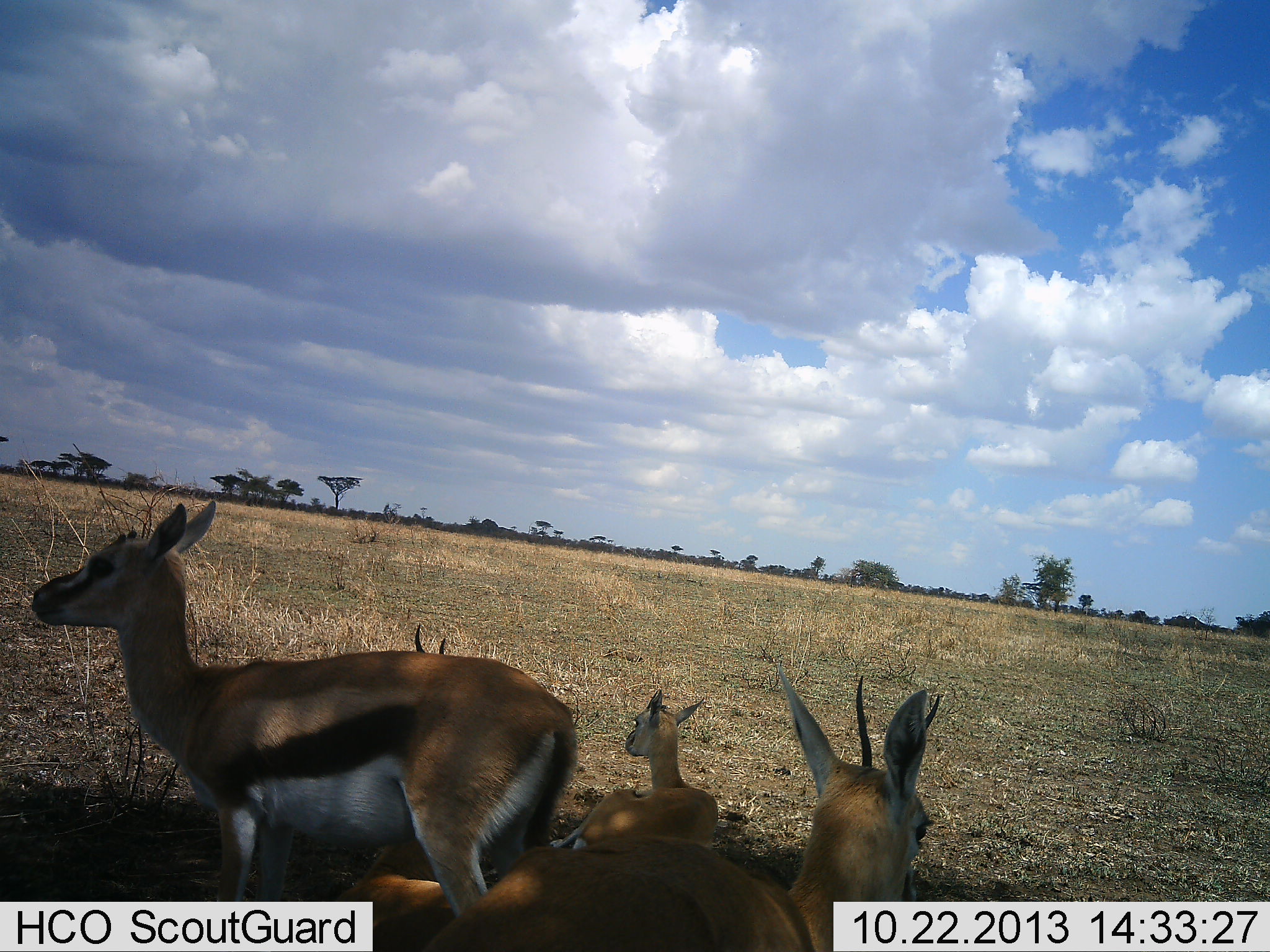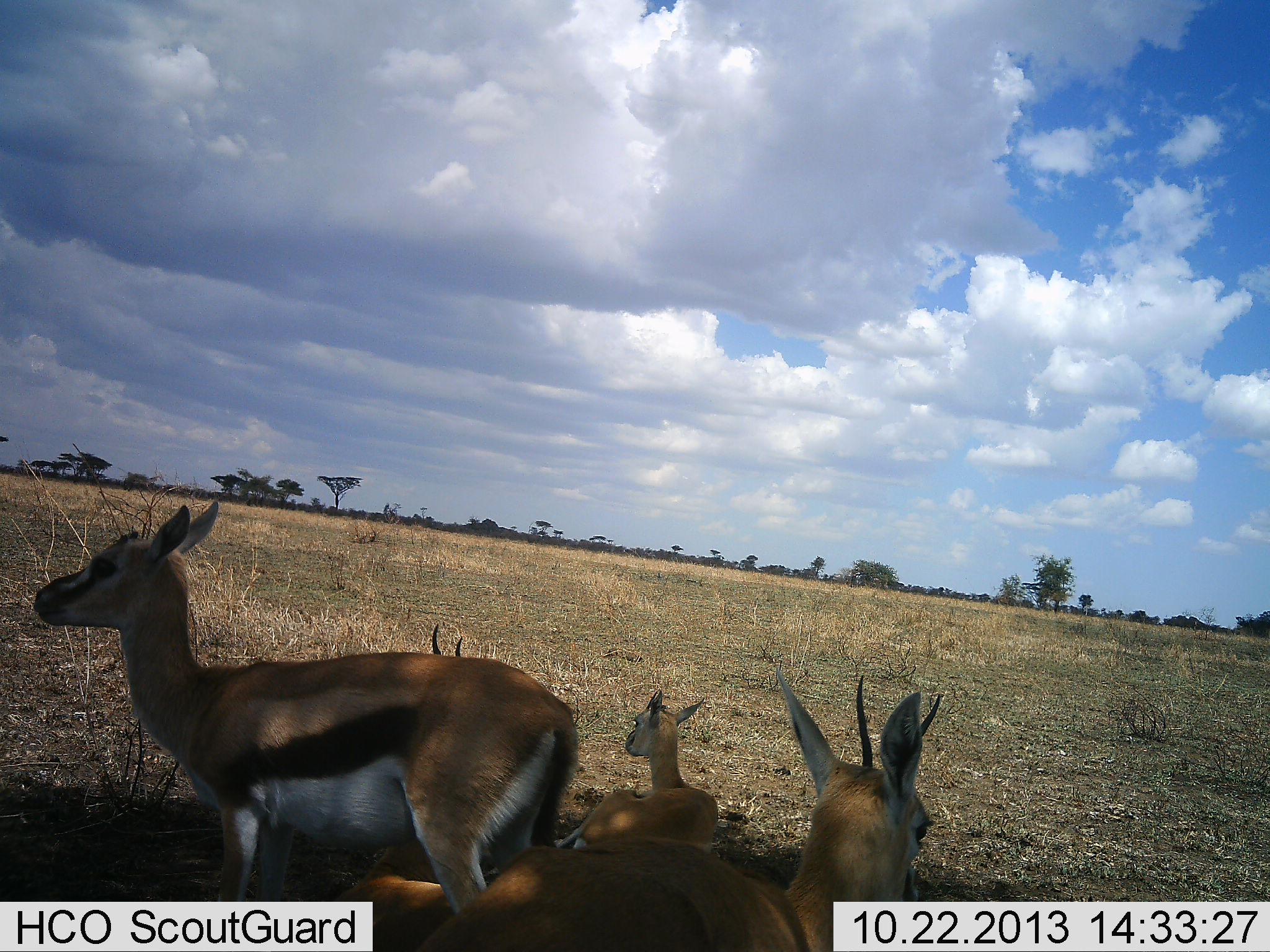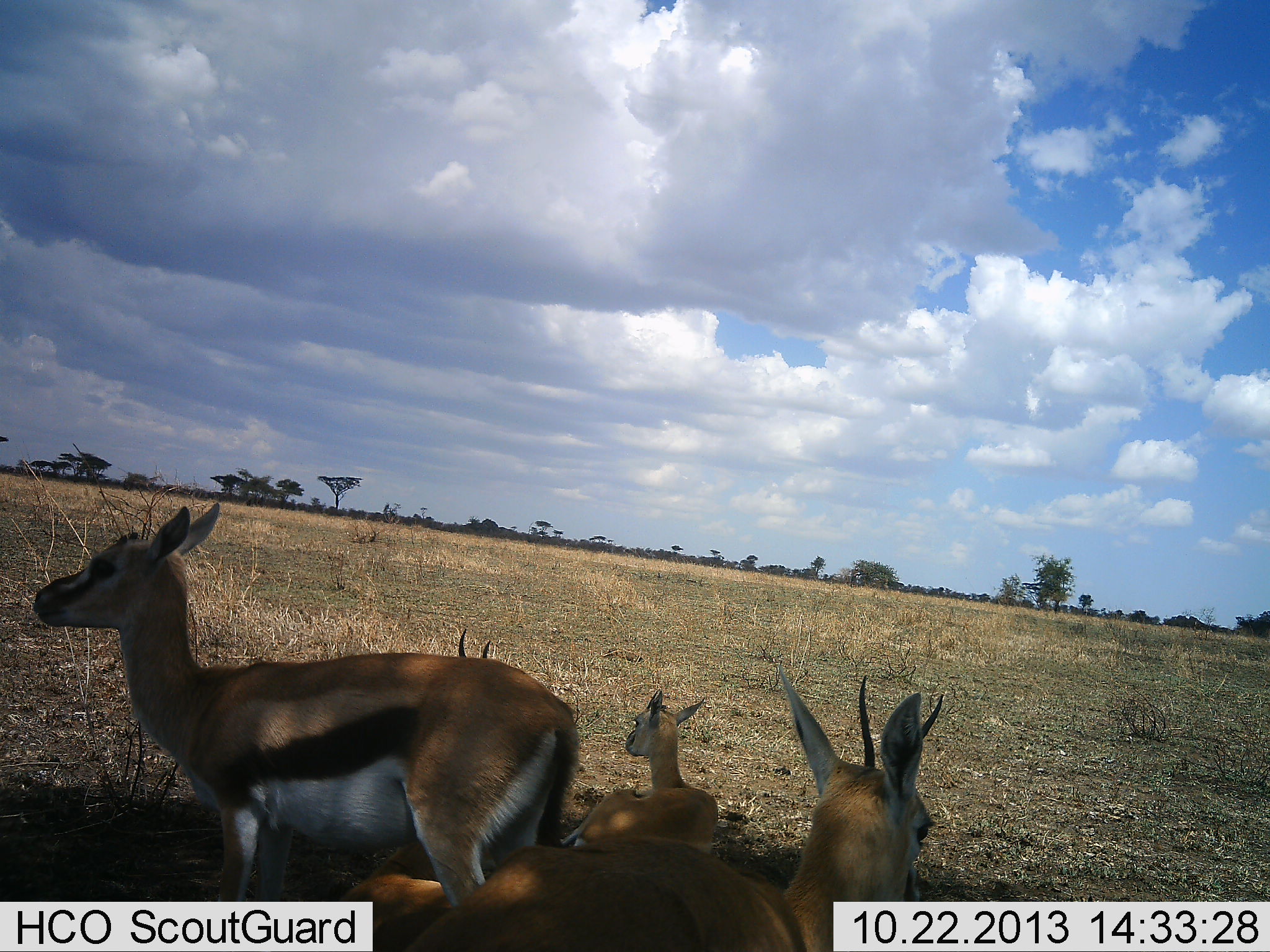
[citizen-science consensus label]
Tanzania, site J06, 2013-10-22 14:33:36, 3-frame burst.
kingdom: Animalia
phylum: Chordata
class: Mammalia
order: Artiodactyla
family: Bovidae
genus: Eudorcas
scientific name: Eudorcas thomsonii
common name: thomson's gazelle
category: gazellethomsons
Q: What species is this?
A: Gazellethomsons (thomson's gazelle) (Eudorcas thomsonii).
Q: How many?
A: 4.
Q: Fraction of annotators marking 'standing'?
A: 52%.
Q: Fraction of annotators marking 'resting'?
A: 90%.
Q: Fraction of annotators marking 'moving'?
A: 0%.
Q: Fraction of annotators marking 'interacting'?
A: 0%.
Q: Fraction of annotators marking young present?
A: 33%.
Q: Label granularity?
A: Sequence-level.